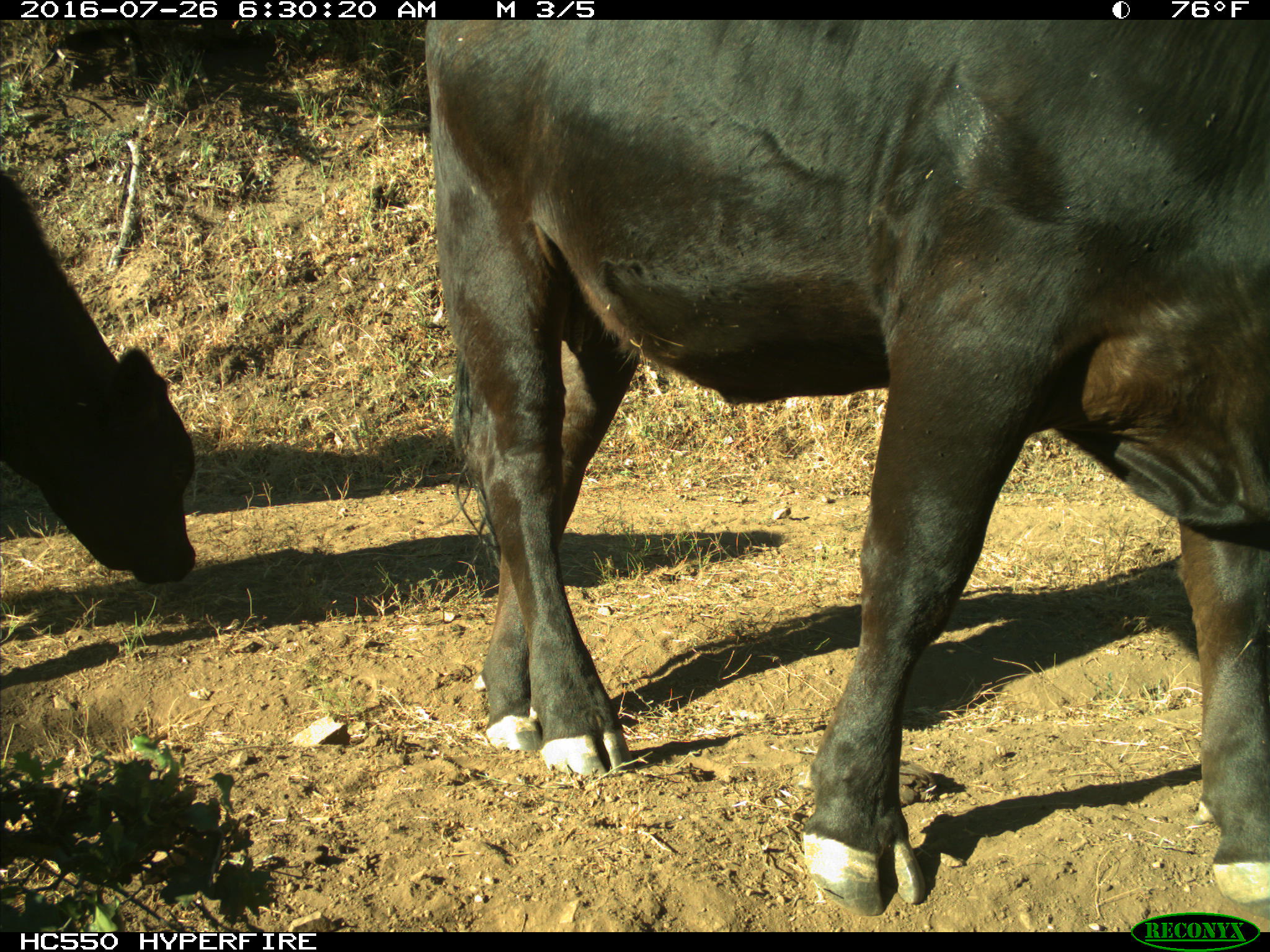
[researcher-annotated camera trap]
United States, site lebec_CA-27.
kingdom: Animalia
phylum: Chordata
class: Mammalia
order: Artiodactyla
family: Bovidae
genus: Bos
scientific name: Bos taurus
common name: domestic cow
Bos taurus (domestic cow).